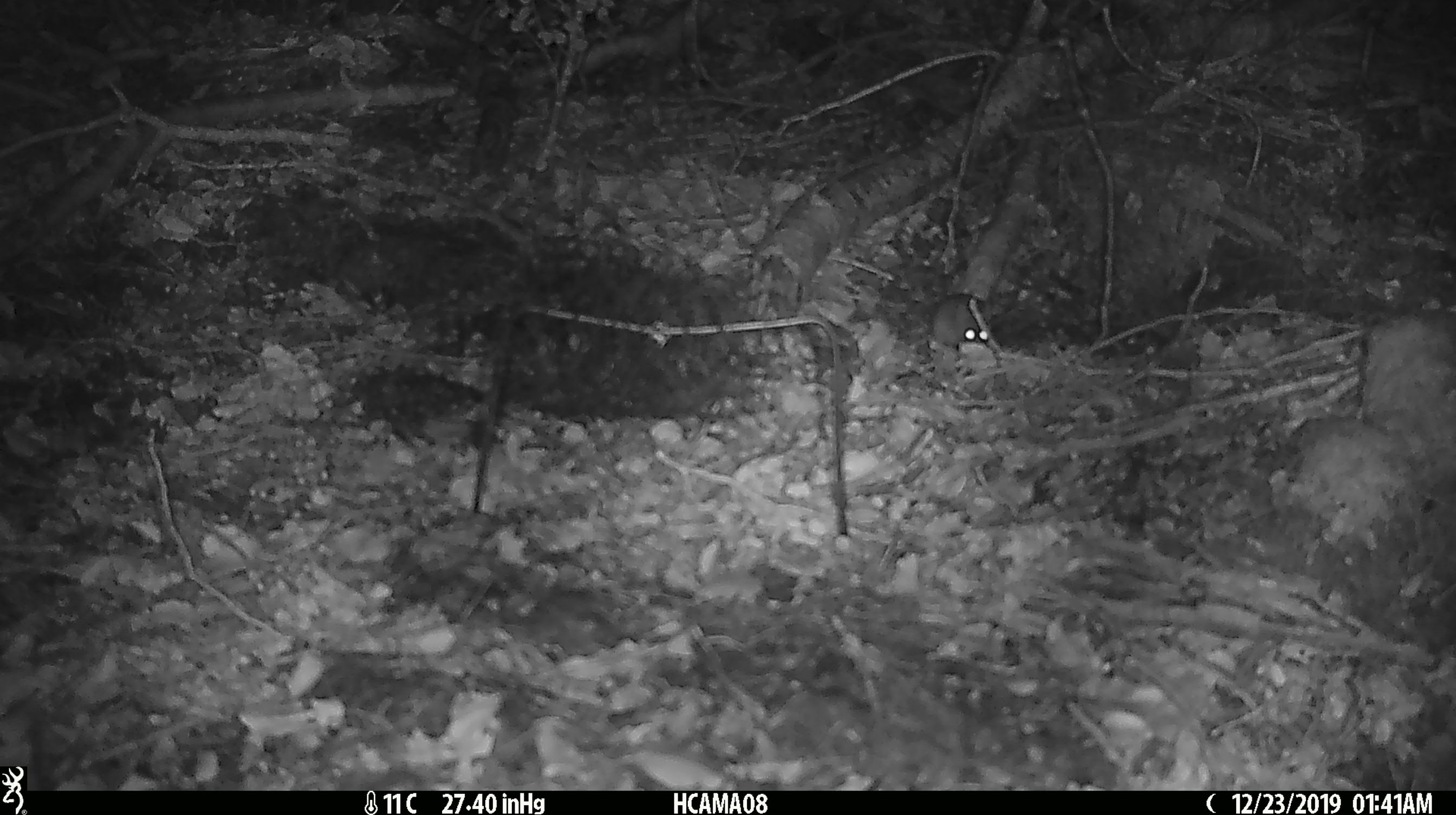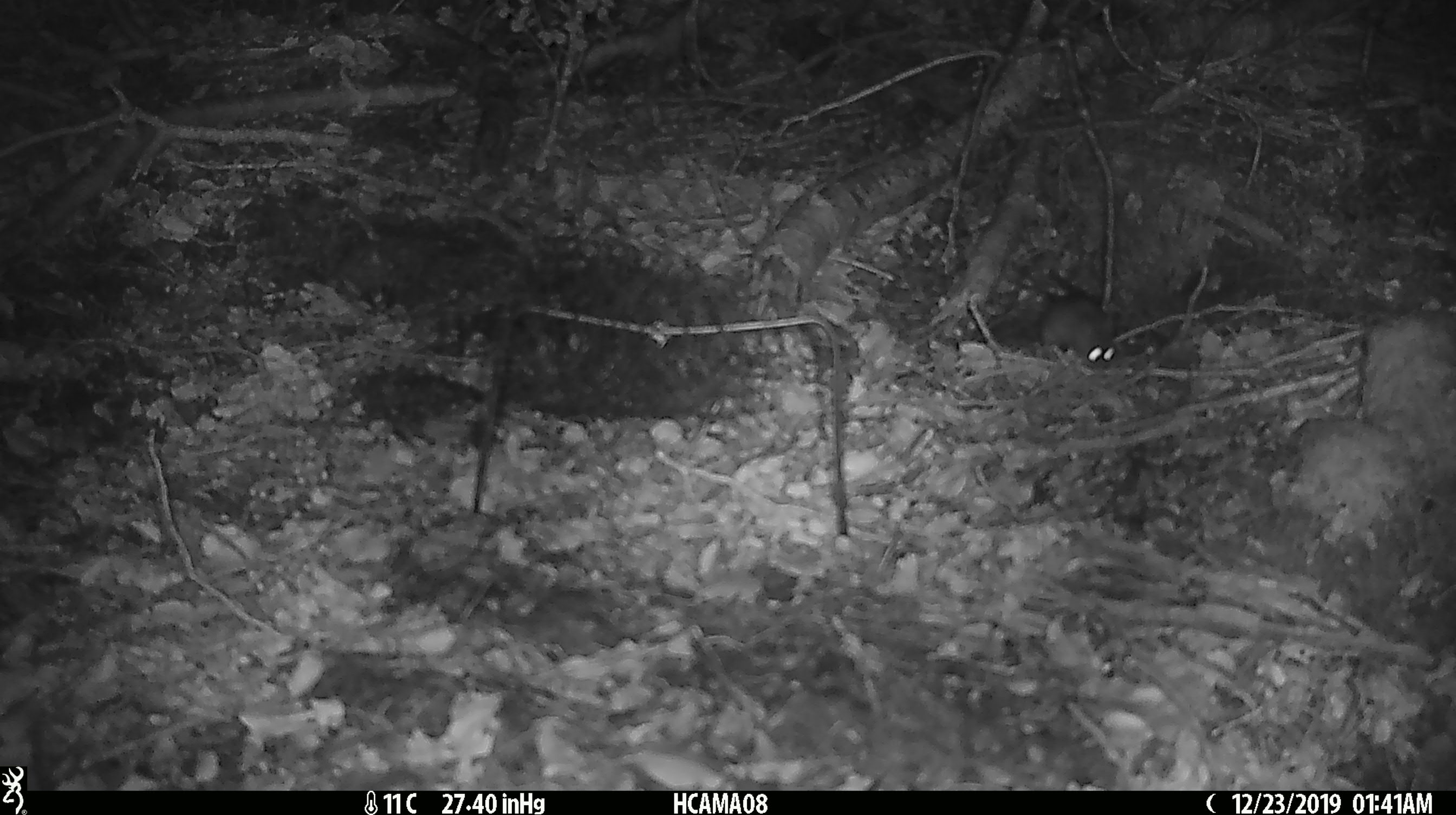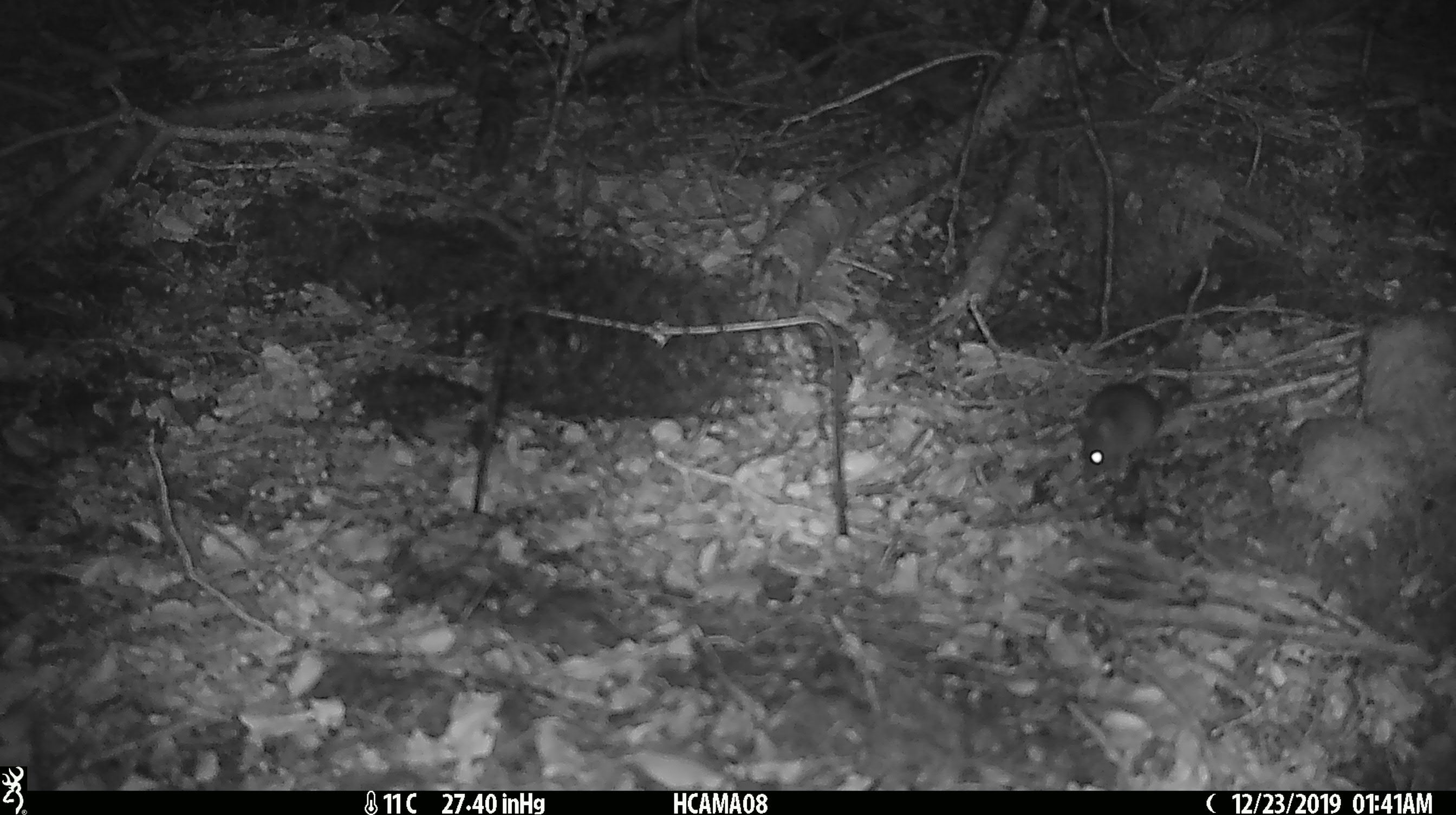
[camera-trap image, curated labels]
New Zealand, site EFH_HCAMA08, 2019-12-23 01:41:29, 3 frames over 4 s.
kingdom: Animalia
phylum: Chordata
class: Mammalia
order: Rodentia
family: Muridae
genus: Mus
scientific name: Mus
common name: mouse